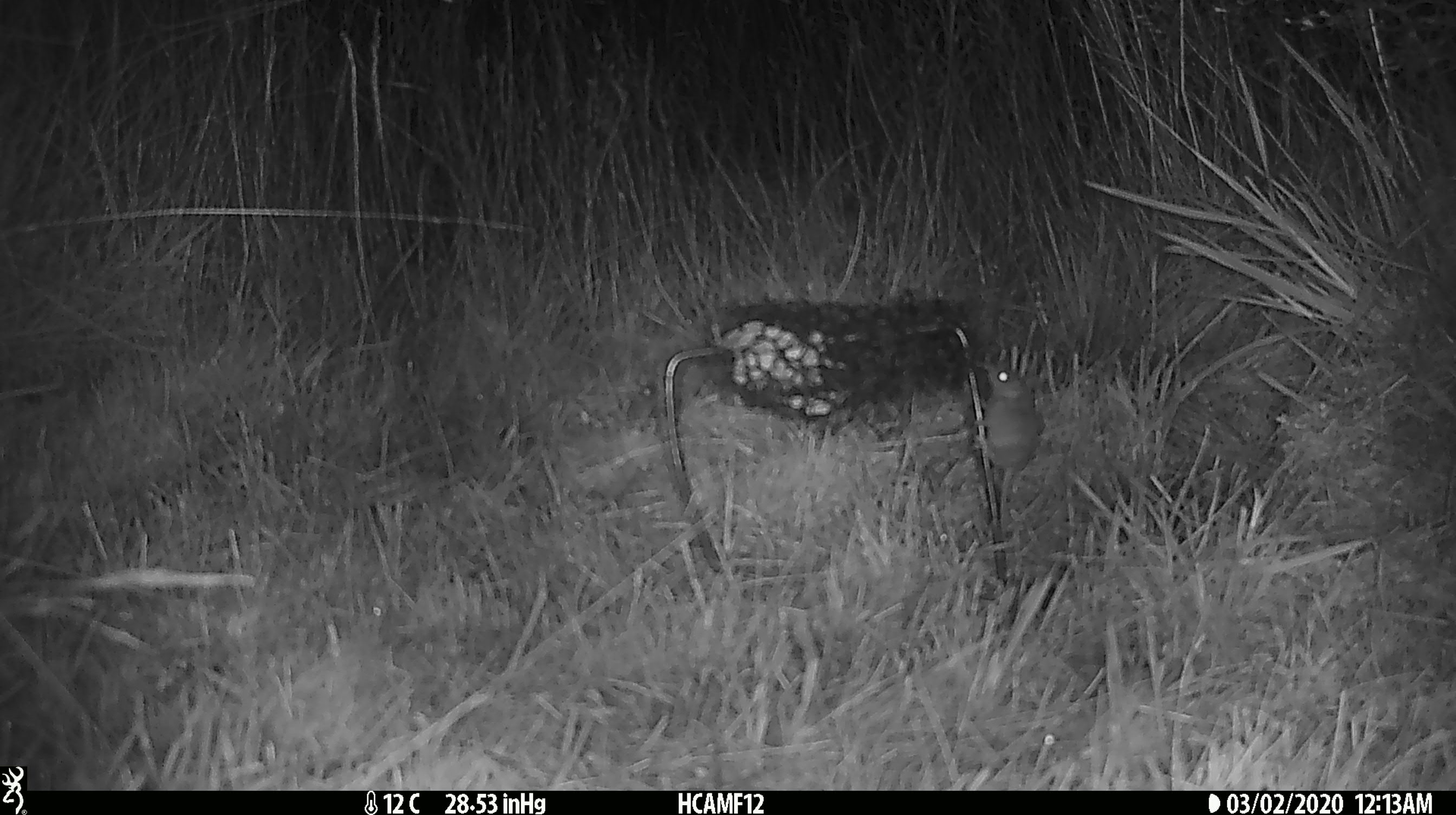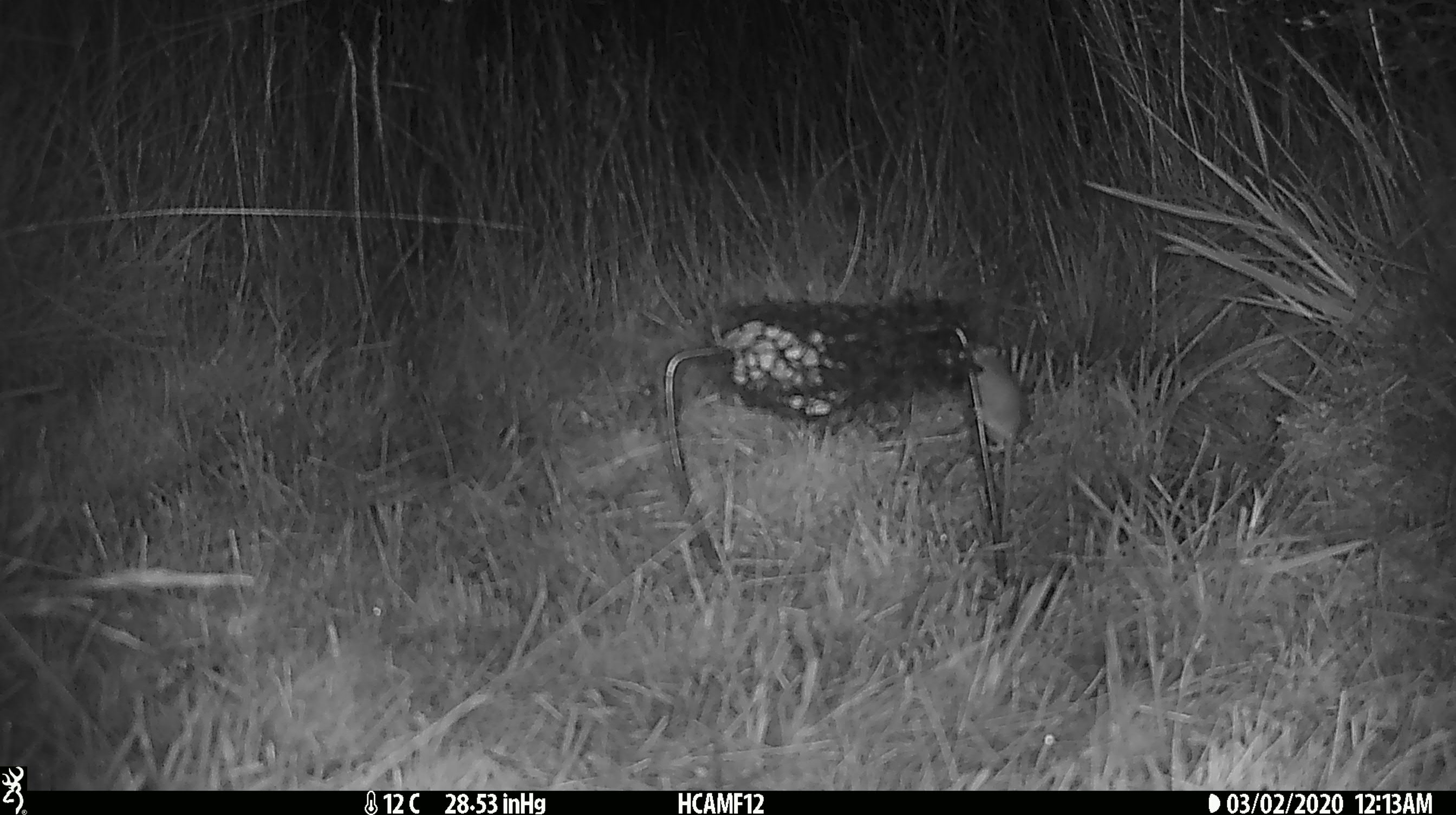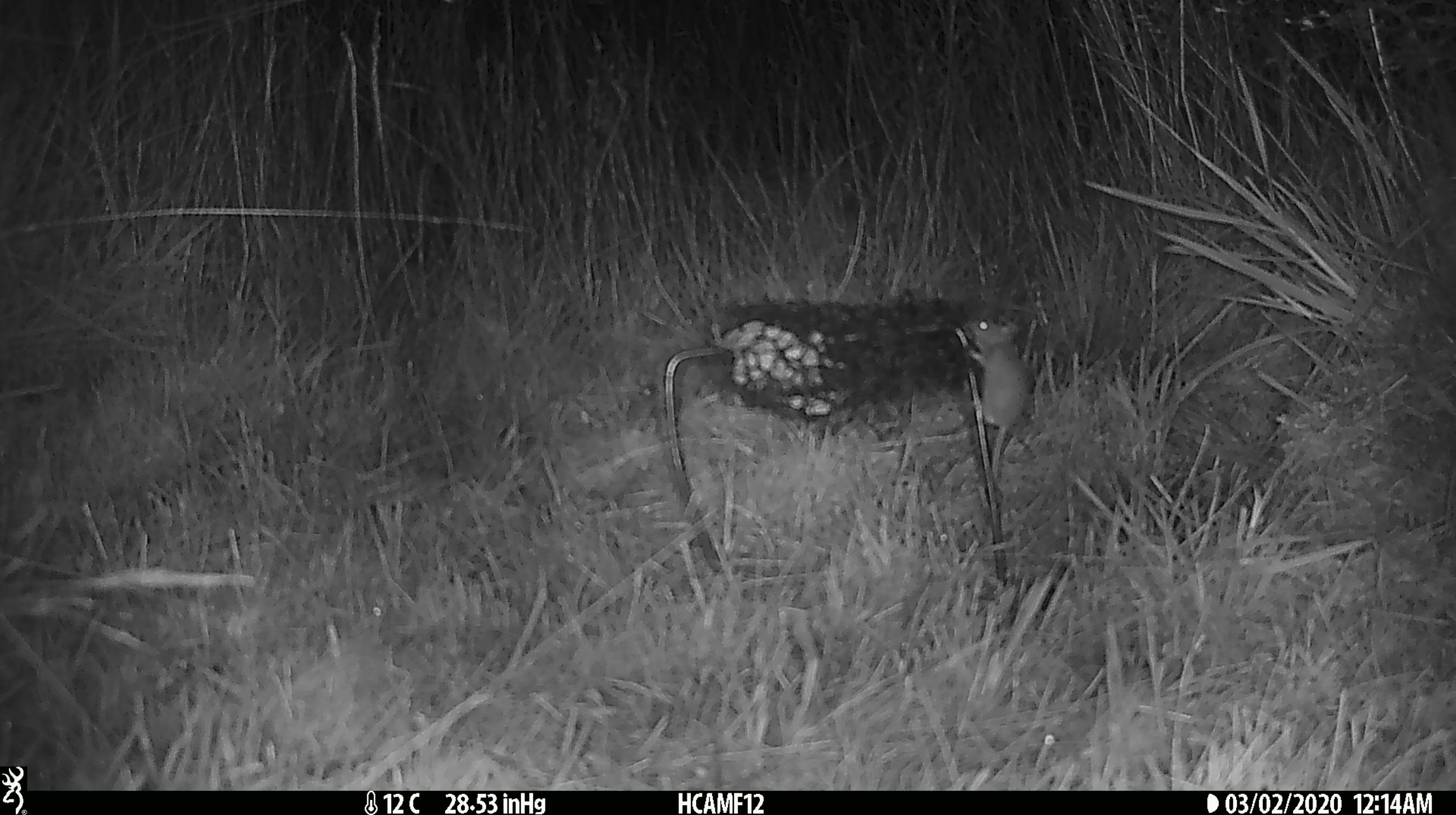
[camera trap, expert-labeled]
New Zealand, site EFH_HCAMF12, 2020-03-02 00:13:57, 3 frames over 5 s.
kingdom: Animalia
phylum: Chordata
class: Mammalia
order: Rodentia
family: Muridae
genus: Mus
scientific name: Mus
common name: mouse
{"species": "mouse (Mus)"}